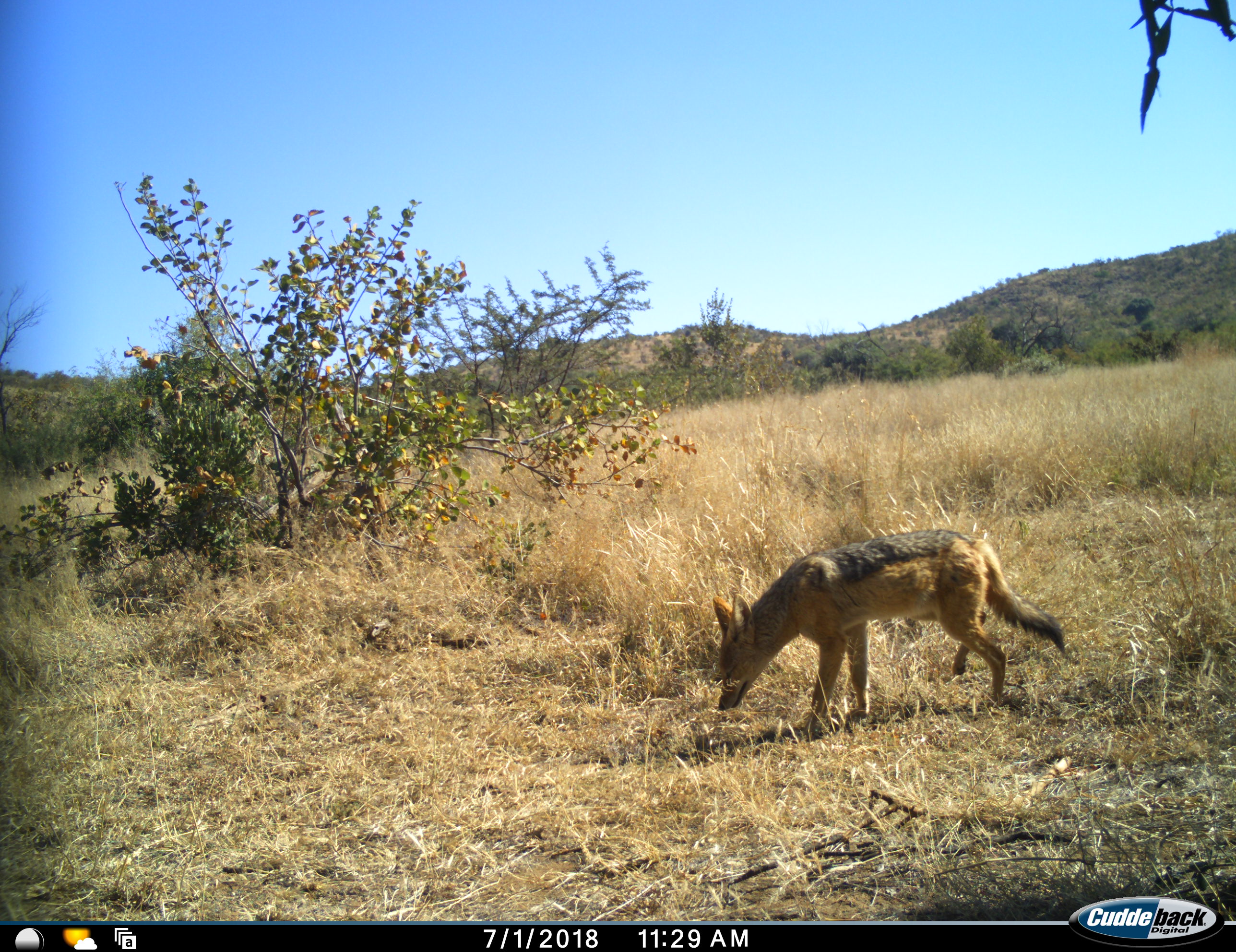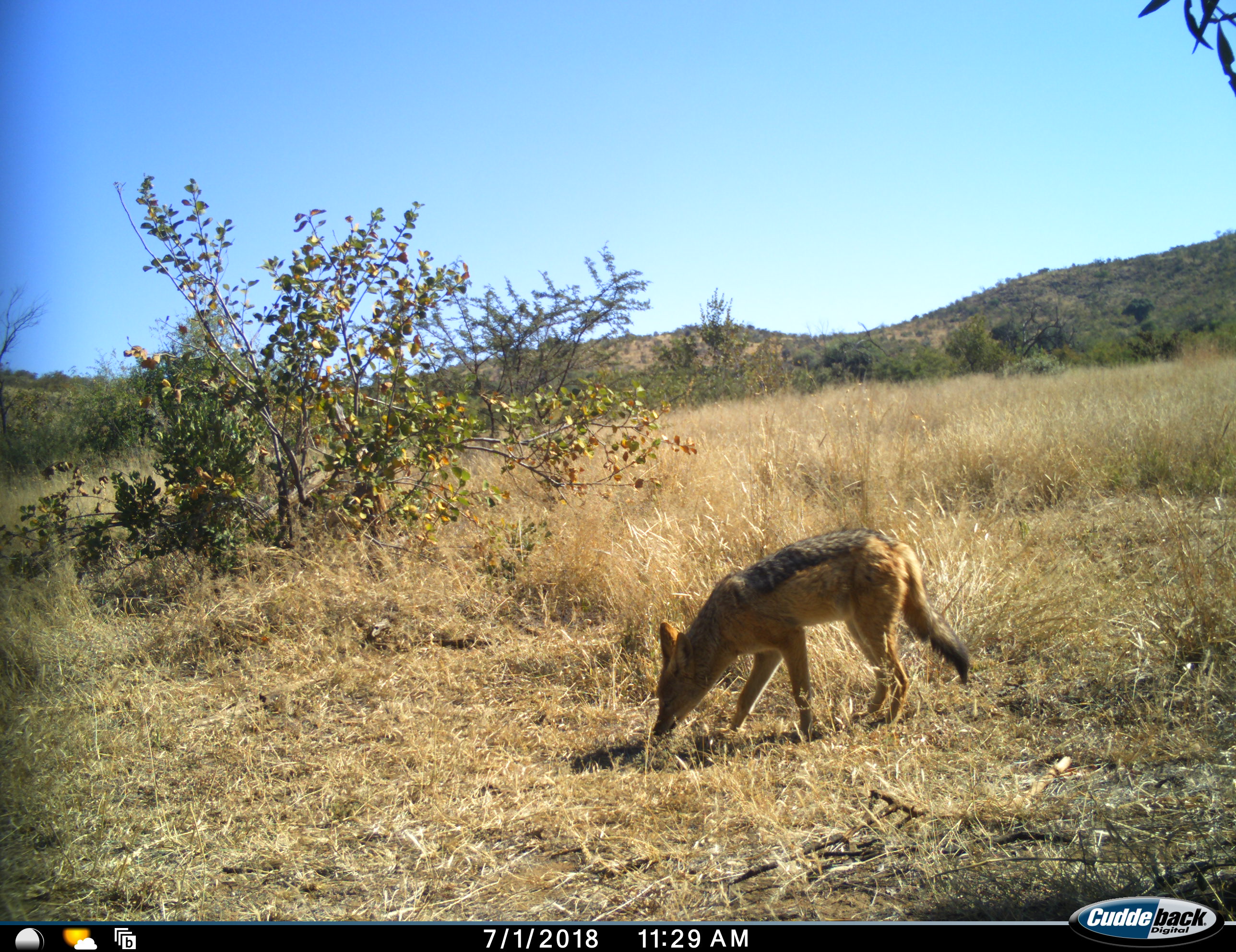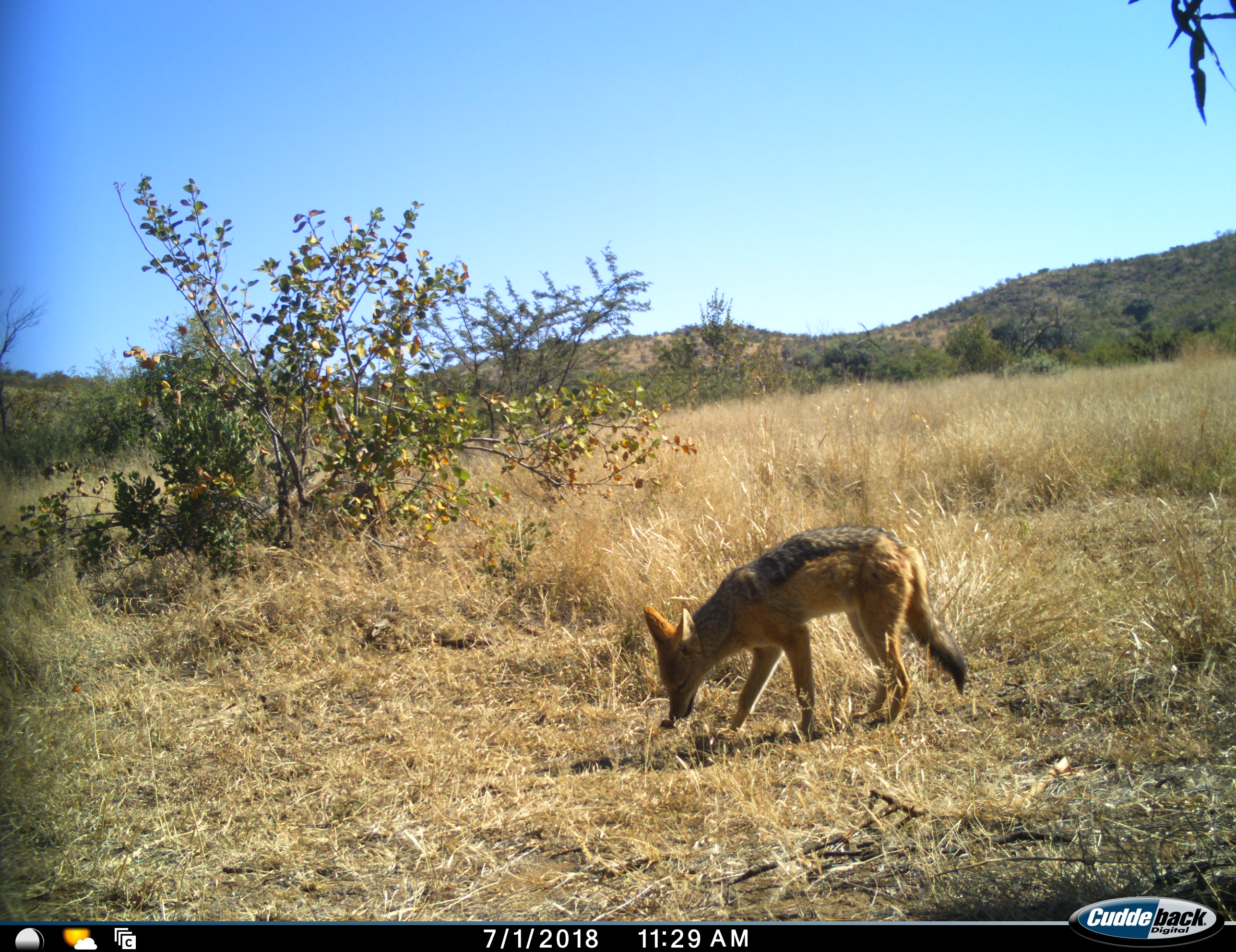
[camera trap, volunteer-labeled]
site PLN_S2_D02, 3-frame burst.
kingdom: Animalia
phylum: Chordata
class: Mammalia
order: Carnivora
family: Canidae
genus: Lupulella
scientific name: Lupulella mesomelas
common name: black-backed jackal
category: jackalblackbacked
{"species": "jackalblackbacked (black-backed jackal) (Lupulella mesomelas)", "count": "1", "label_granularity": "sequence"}